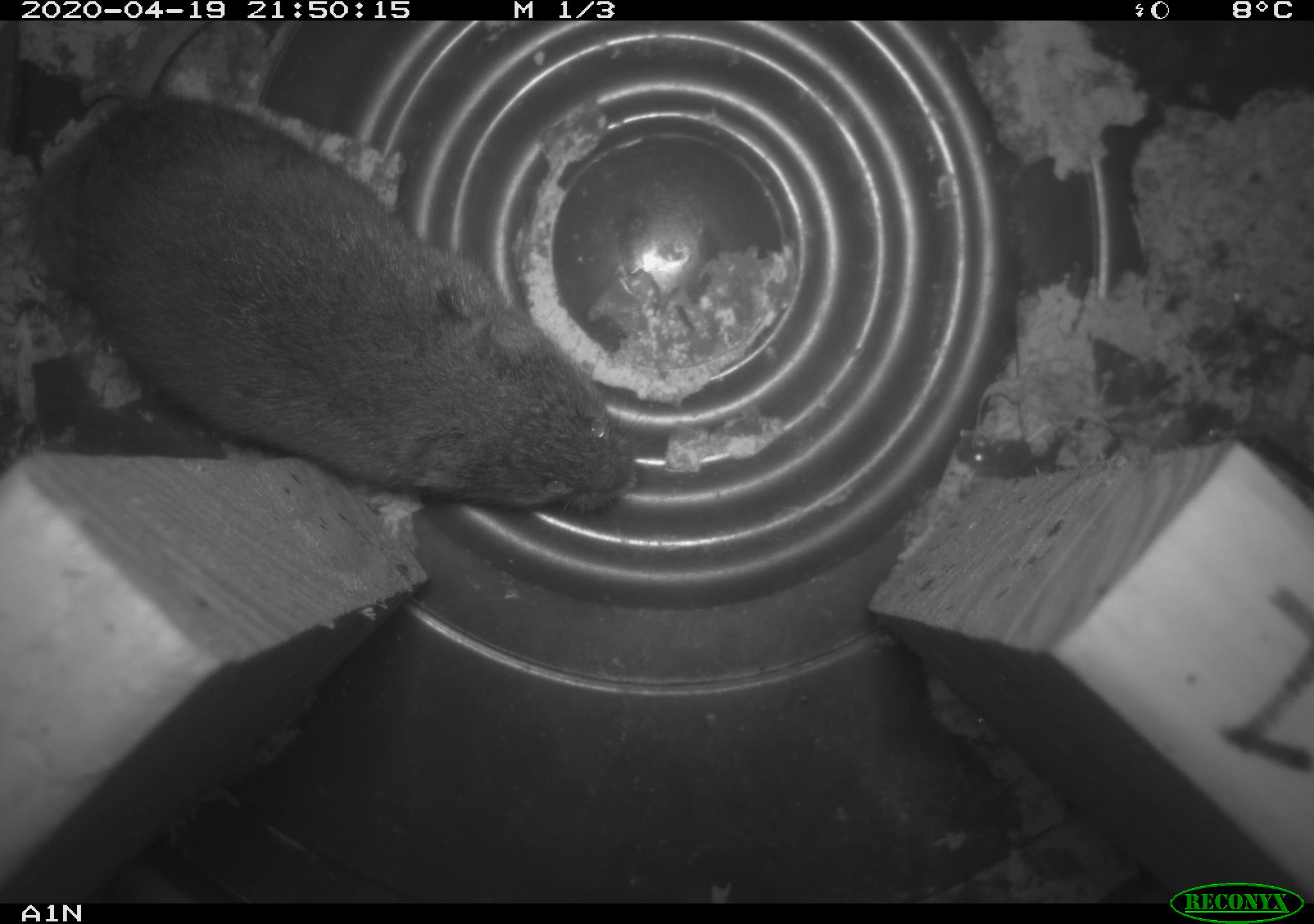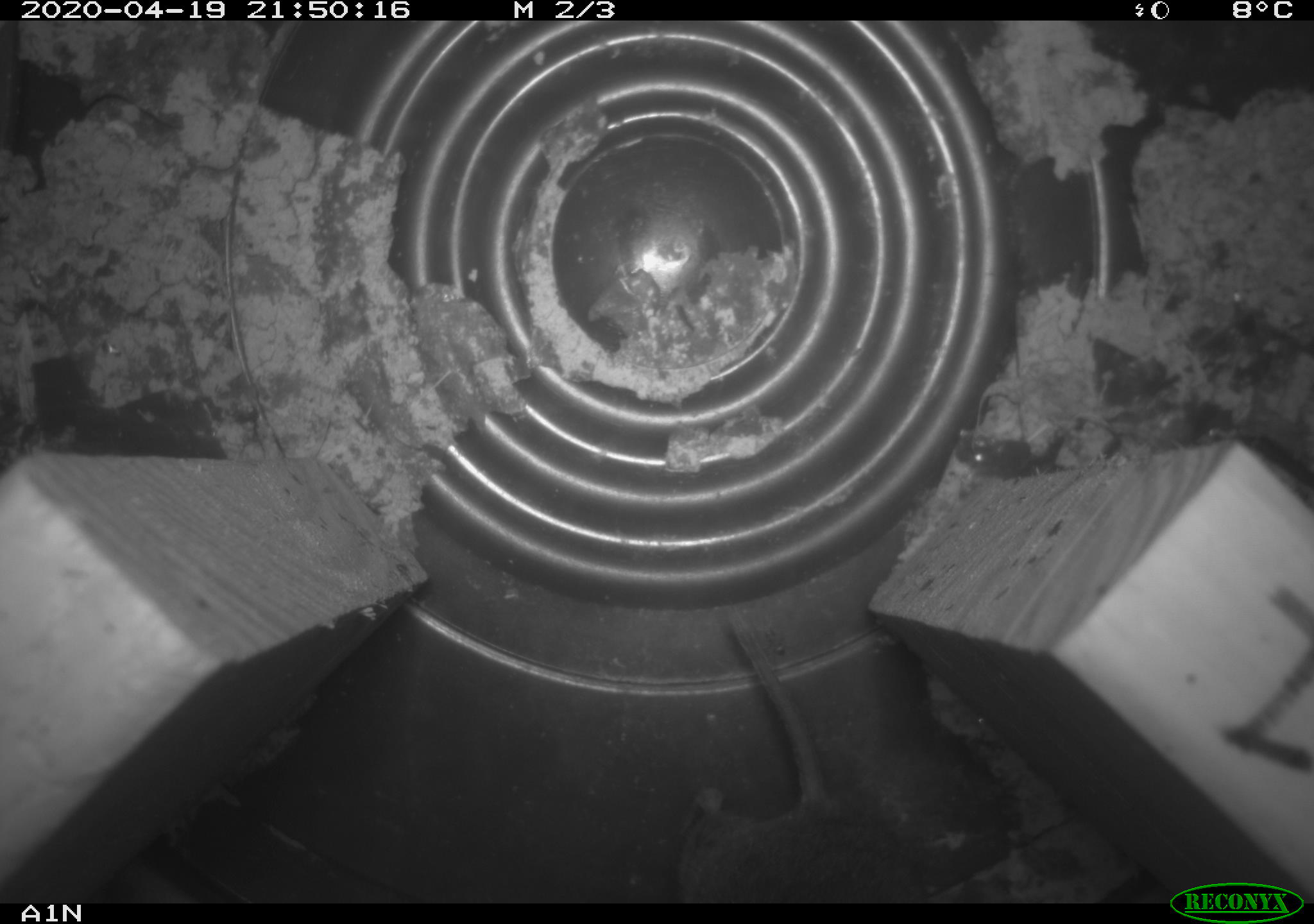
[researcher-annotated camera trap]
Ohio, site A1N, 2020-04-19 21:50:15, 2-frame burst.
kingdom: Animalia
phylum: Chordata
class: Mammalia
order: Rodentia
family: Cricetidae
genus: Microtus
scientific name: Microtus pennsylvanicus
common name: meadow vole